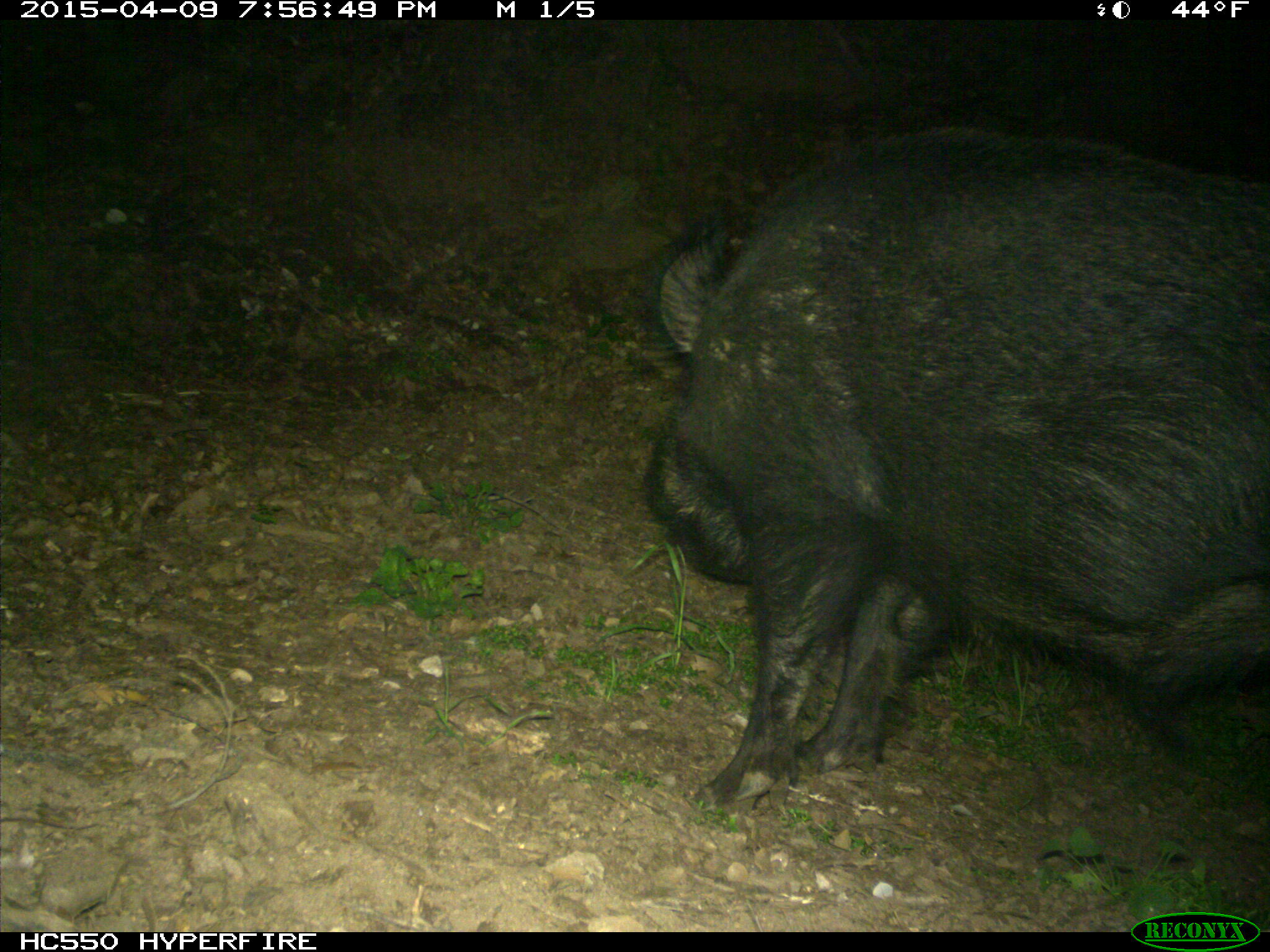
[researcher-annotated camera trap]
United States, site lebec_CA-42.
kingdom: Animalia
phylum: Chordata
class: Mammalia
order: Artiodactyla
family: Suidae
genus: Sus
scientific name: Sus scrofa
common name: wild boar